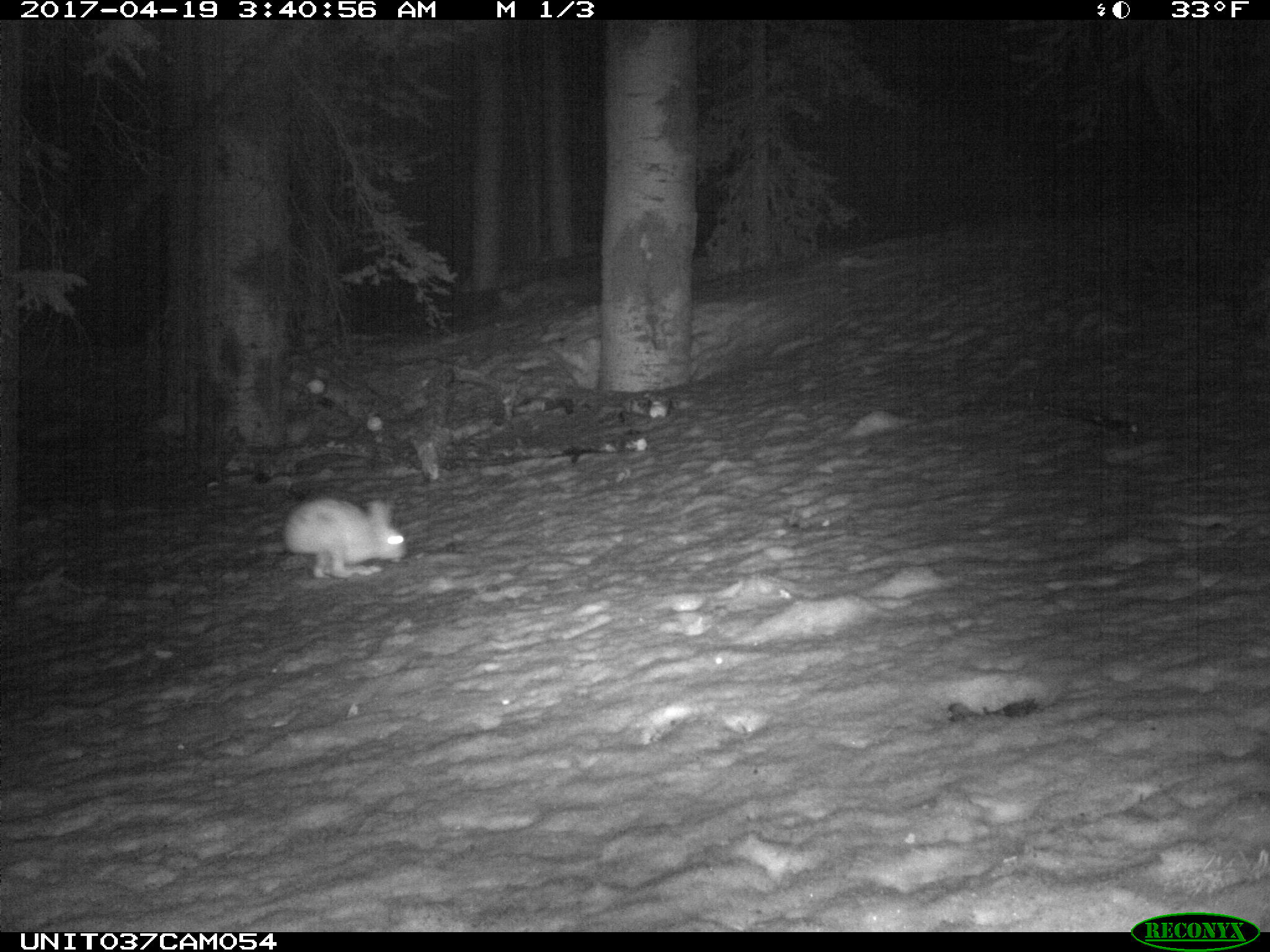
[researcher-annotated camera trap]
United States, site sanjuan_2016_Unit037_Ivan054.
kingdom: Animalia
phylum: Chordata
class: Mammalia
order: Lagomorpha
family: Leporidae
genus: Lepus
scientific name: Lepus americanus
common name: snowshoe hare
Lepus americanus (snowshoe hare).